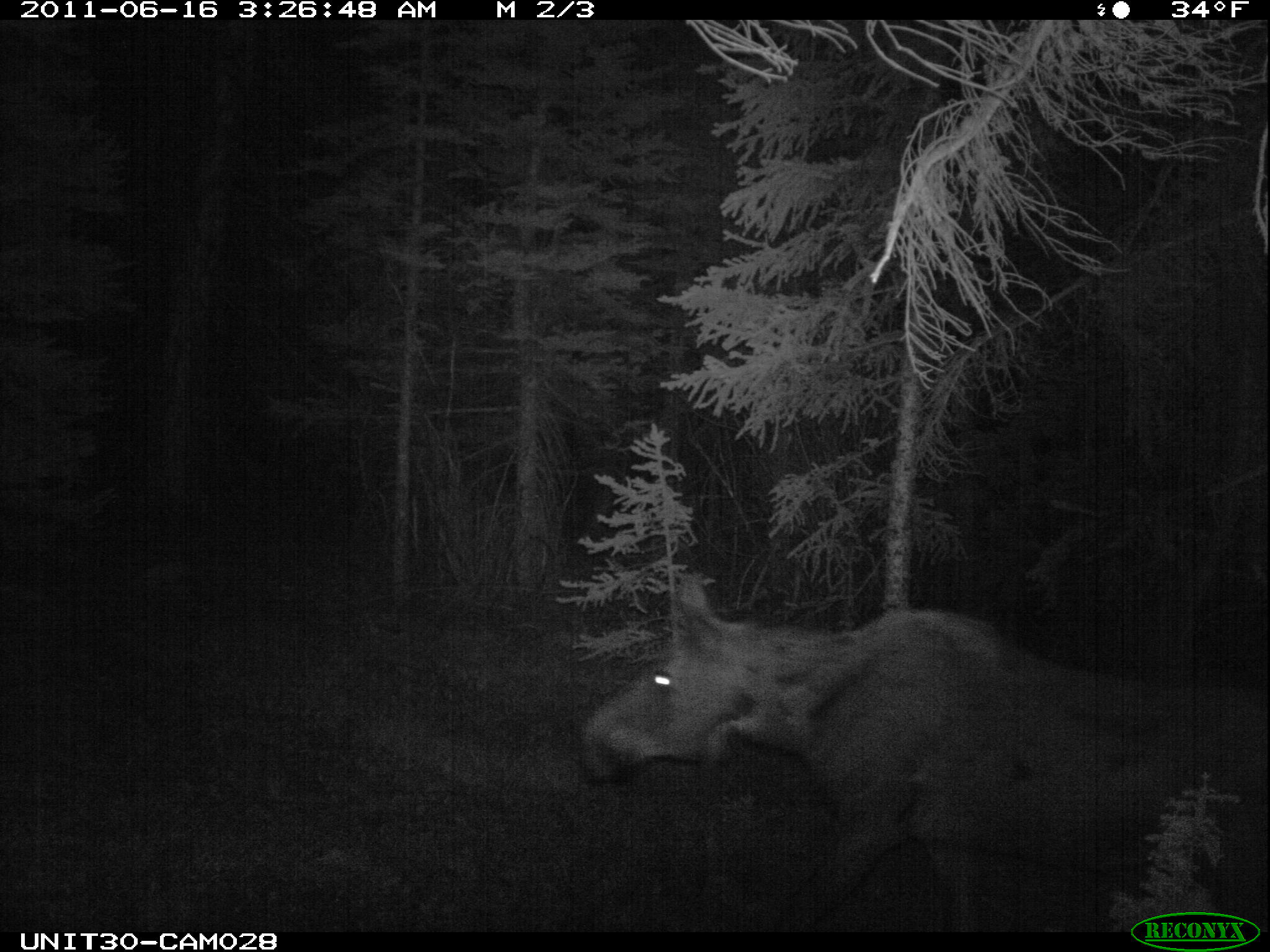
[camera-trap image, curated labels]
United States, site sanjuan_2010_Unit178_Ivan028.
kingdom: Animalia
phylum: Chordata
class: Mammalia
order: Artiodactyla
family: Cervidae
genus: Alces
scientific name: Alces alces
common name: moose